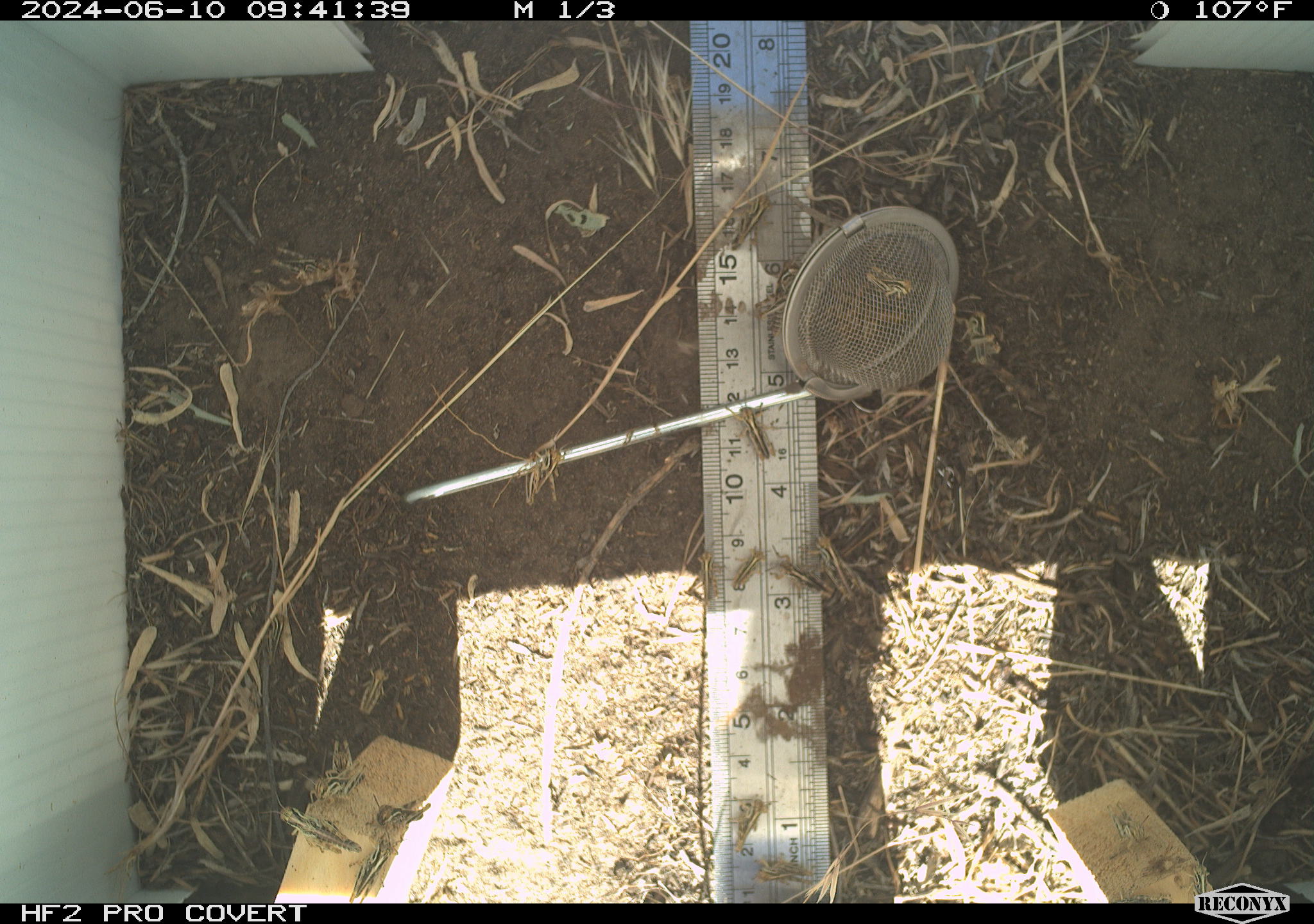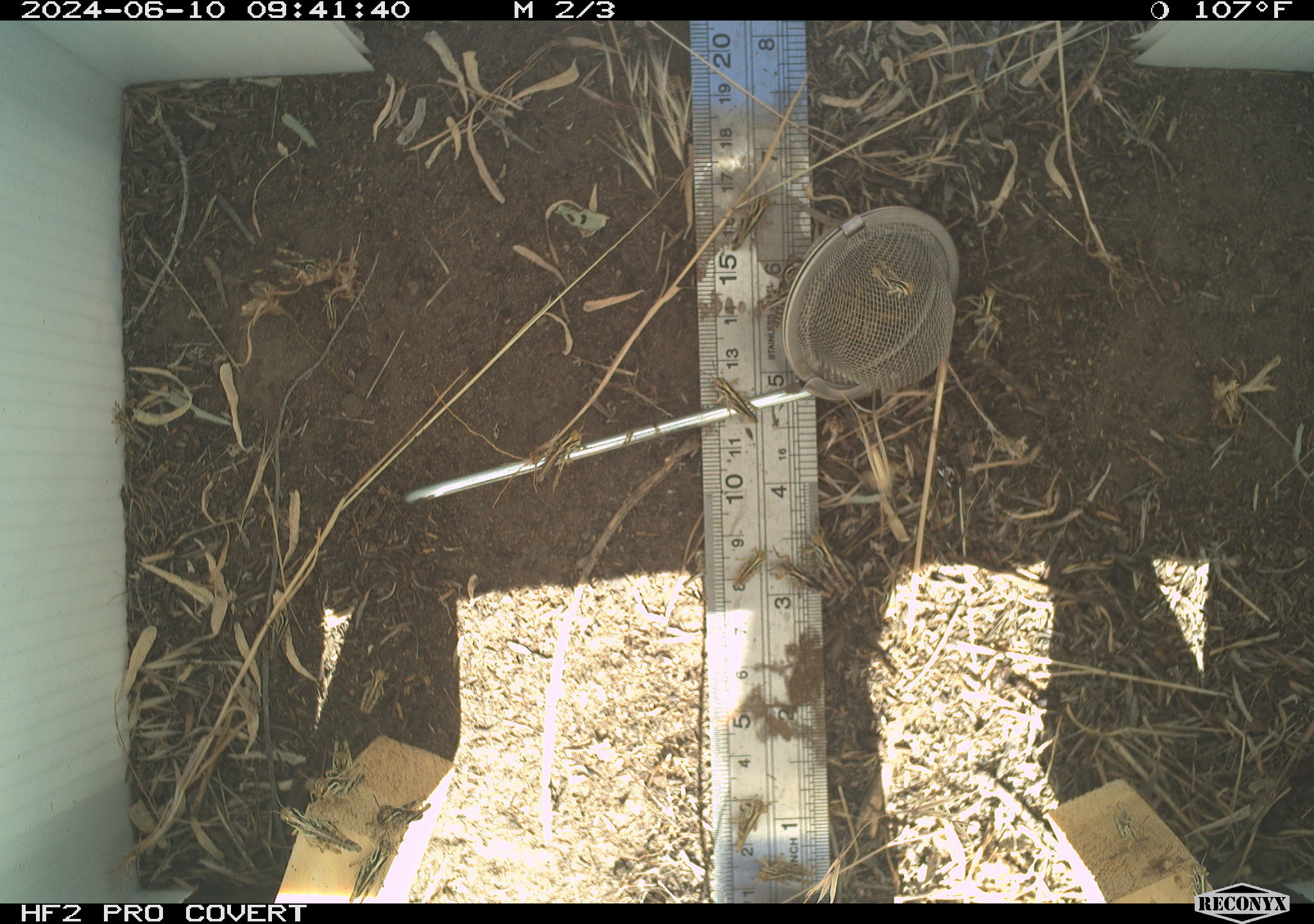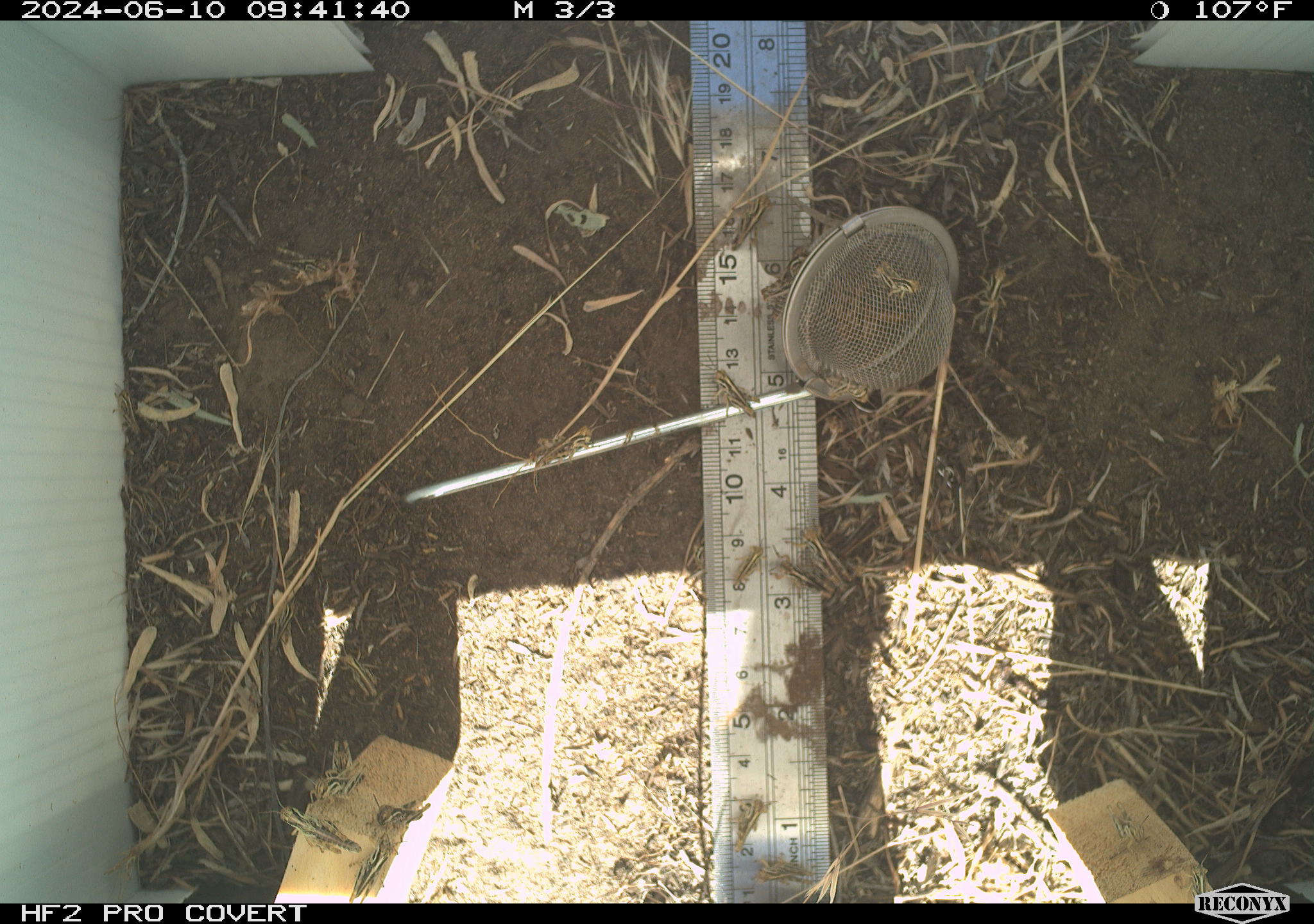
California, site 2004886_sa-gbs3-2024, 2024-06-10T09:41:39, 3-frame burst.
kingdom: Animalia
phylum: Arthropoda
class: Insecta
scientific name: Insecta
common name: insect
Insect (Insecta).